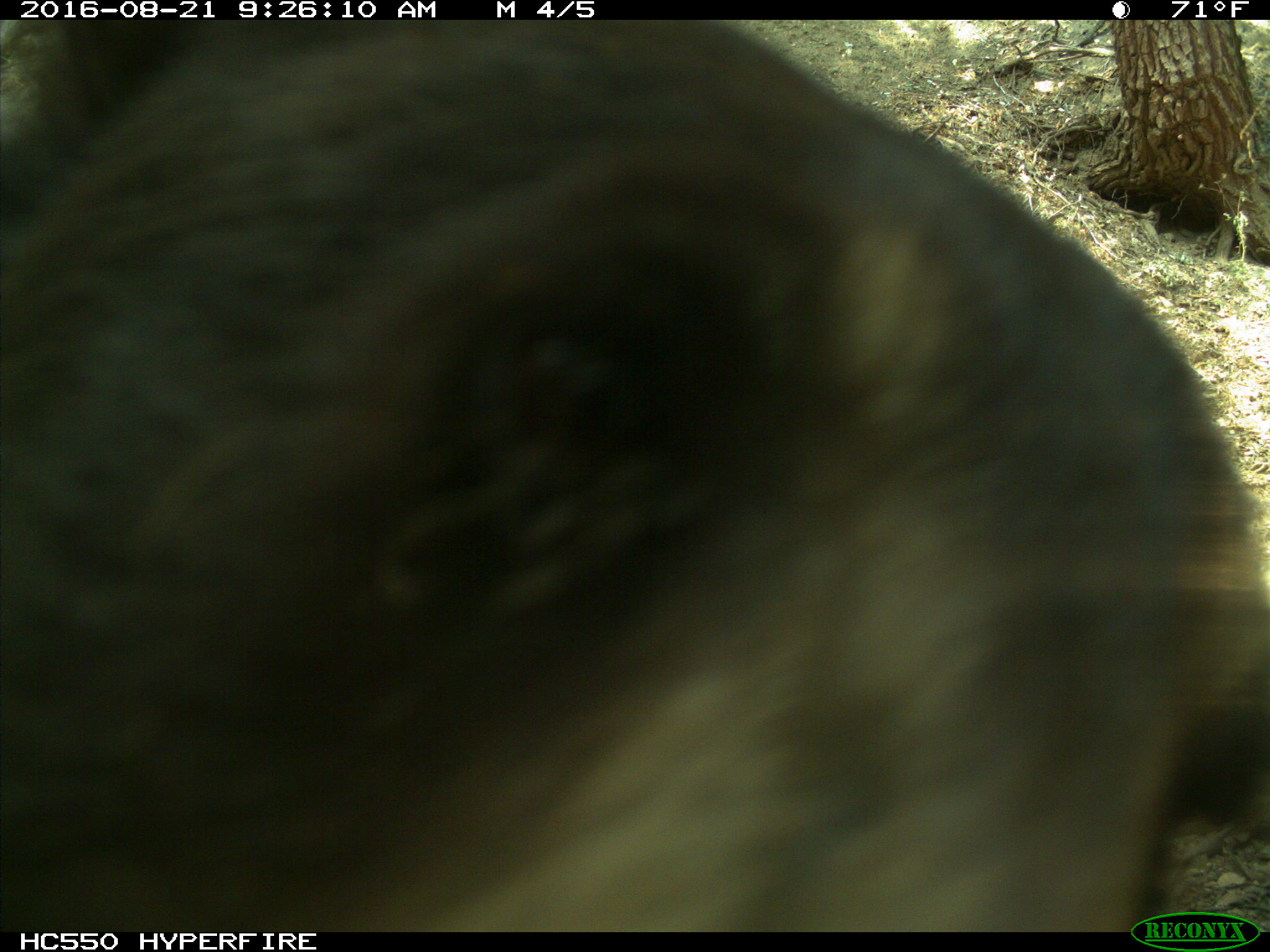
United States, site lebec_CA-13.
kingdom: Animalia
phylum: Chordata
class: Mammalia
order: Carnivora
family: Ursidae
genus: Ursus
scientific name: Ursus americanus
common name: american black bear